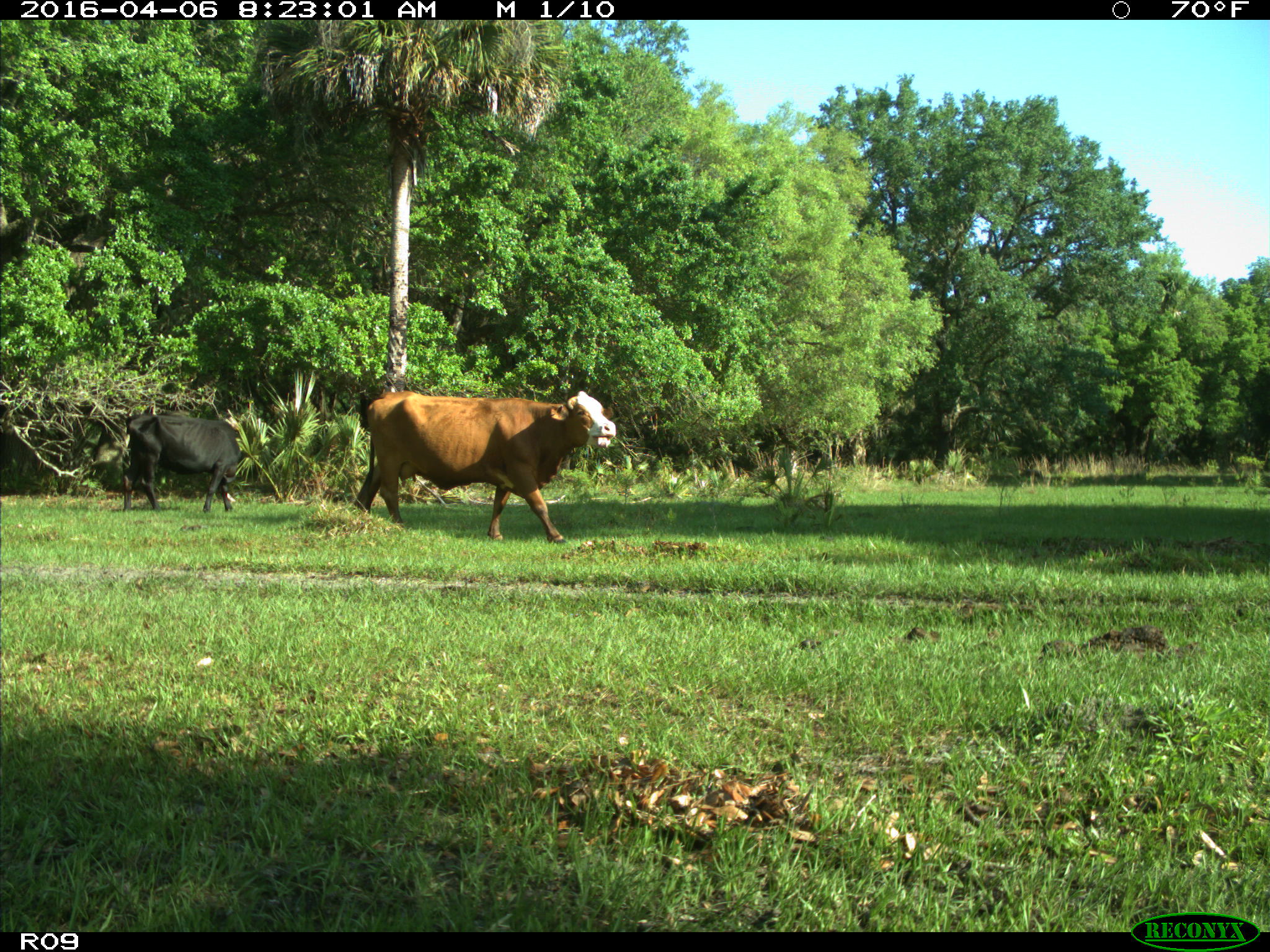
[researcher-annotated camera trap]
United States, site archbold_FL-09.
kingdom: Animalia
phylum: Chordata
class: Mammalia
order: Artiodactyla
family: Bovidae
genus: Bos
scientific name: Bos taurus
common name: domestic cow